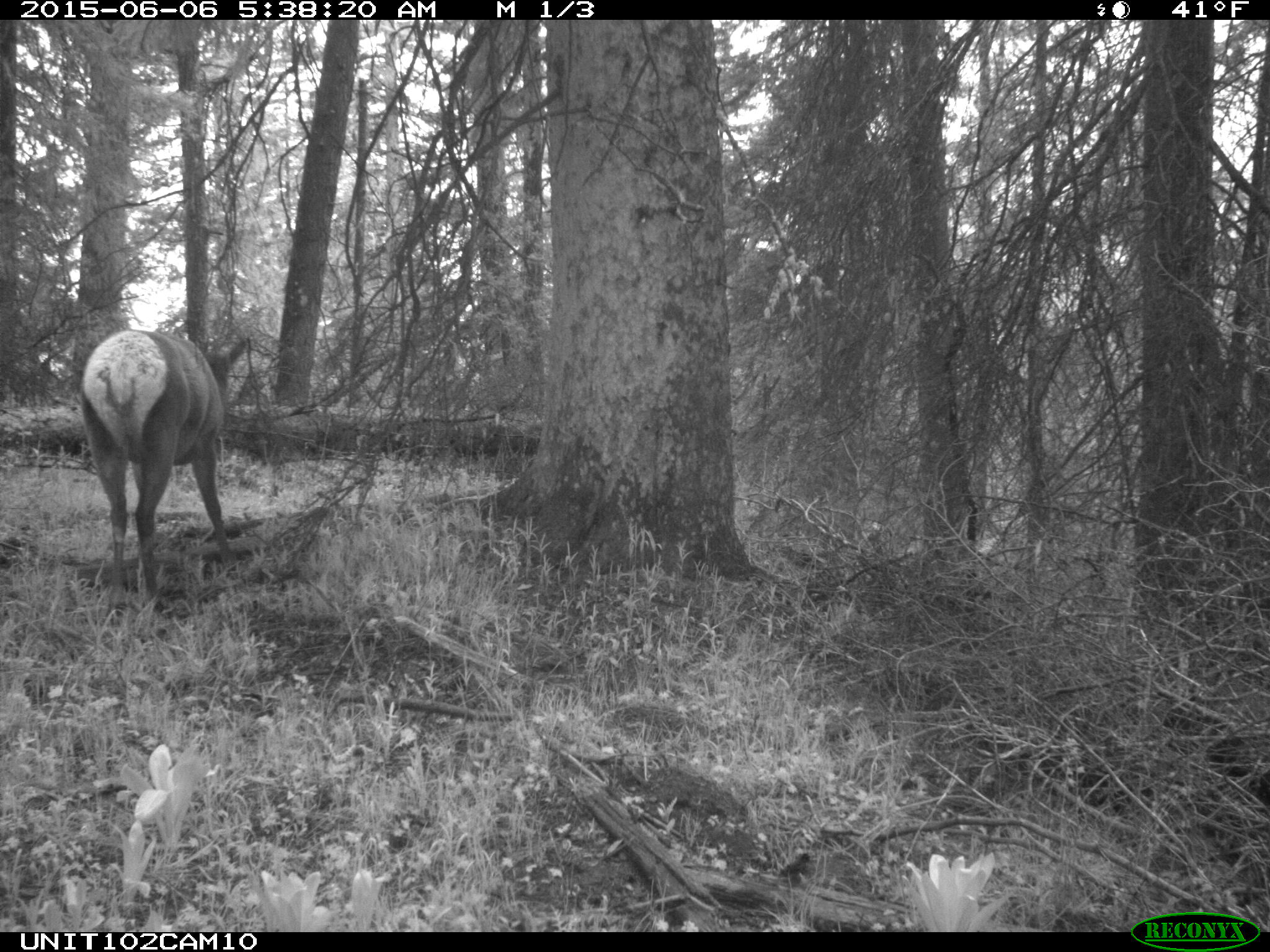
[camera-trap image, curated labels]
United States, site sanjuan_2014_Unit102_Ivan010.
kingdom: Animalia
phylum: Chordata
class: Mammalia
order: Artiodactyla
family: Cervidae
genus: Cervus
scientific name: Cervus elaphus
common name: red deer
Cervus elaphus (red deer).